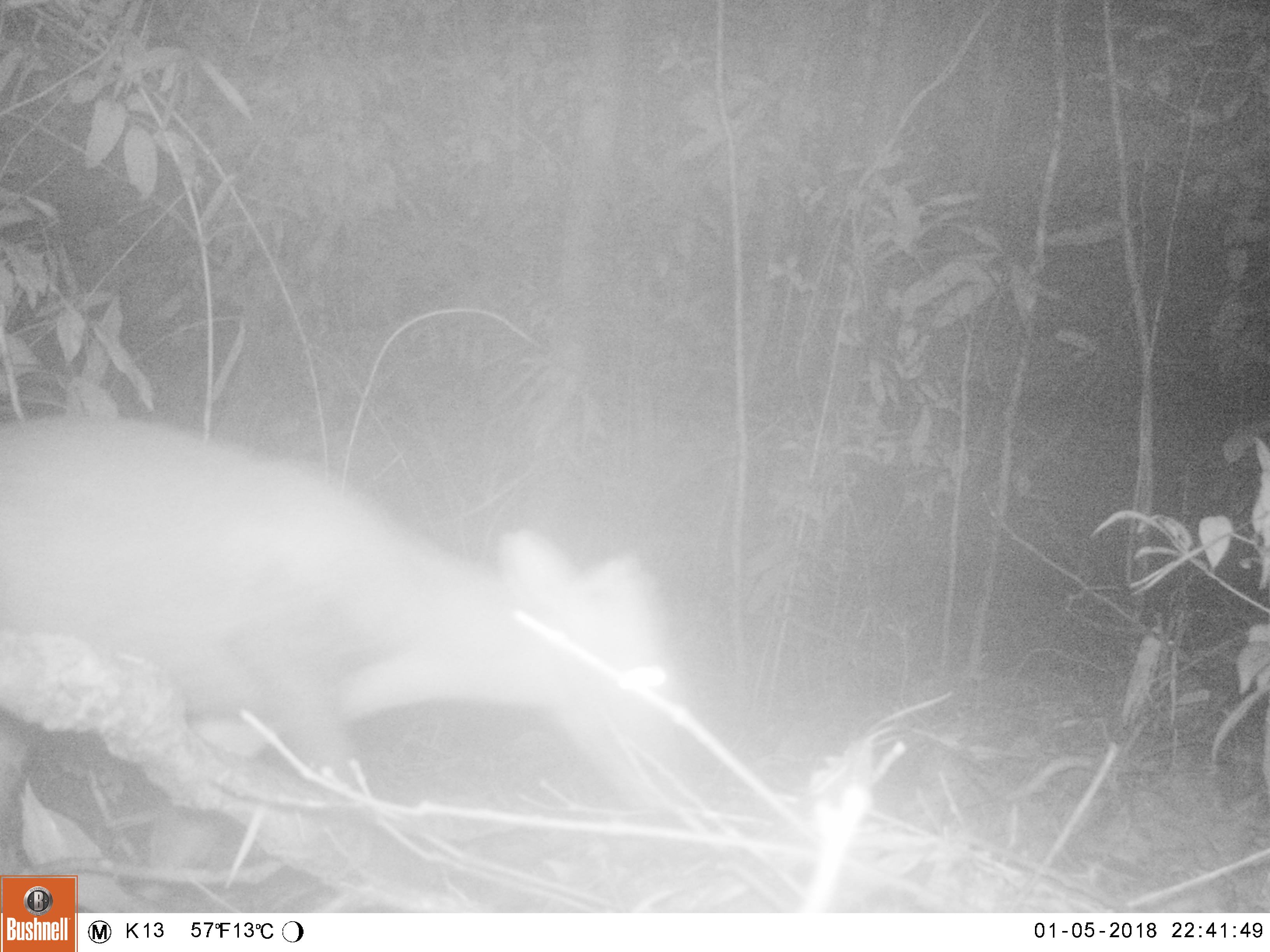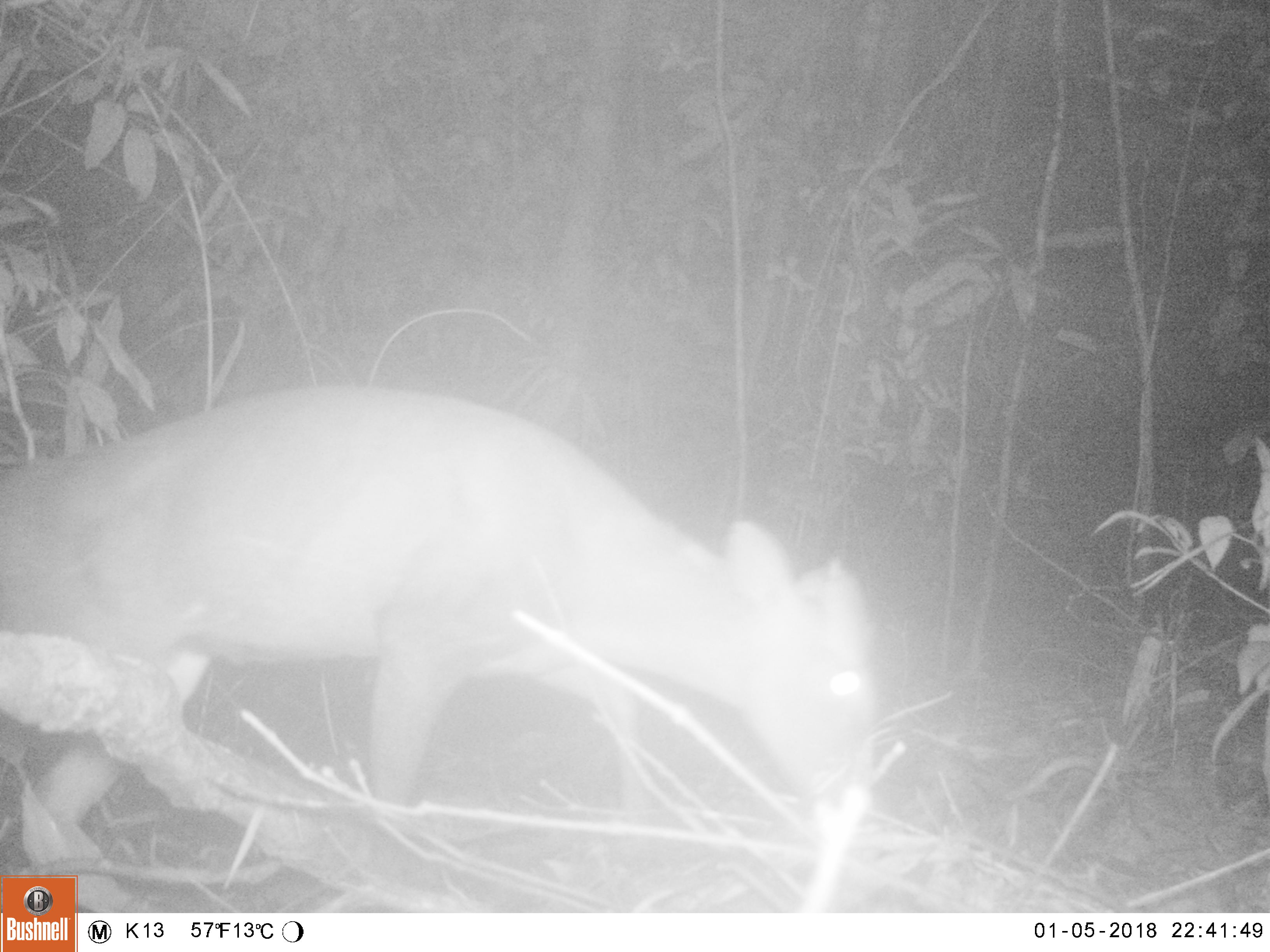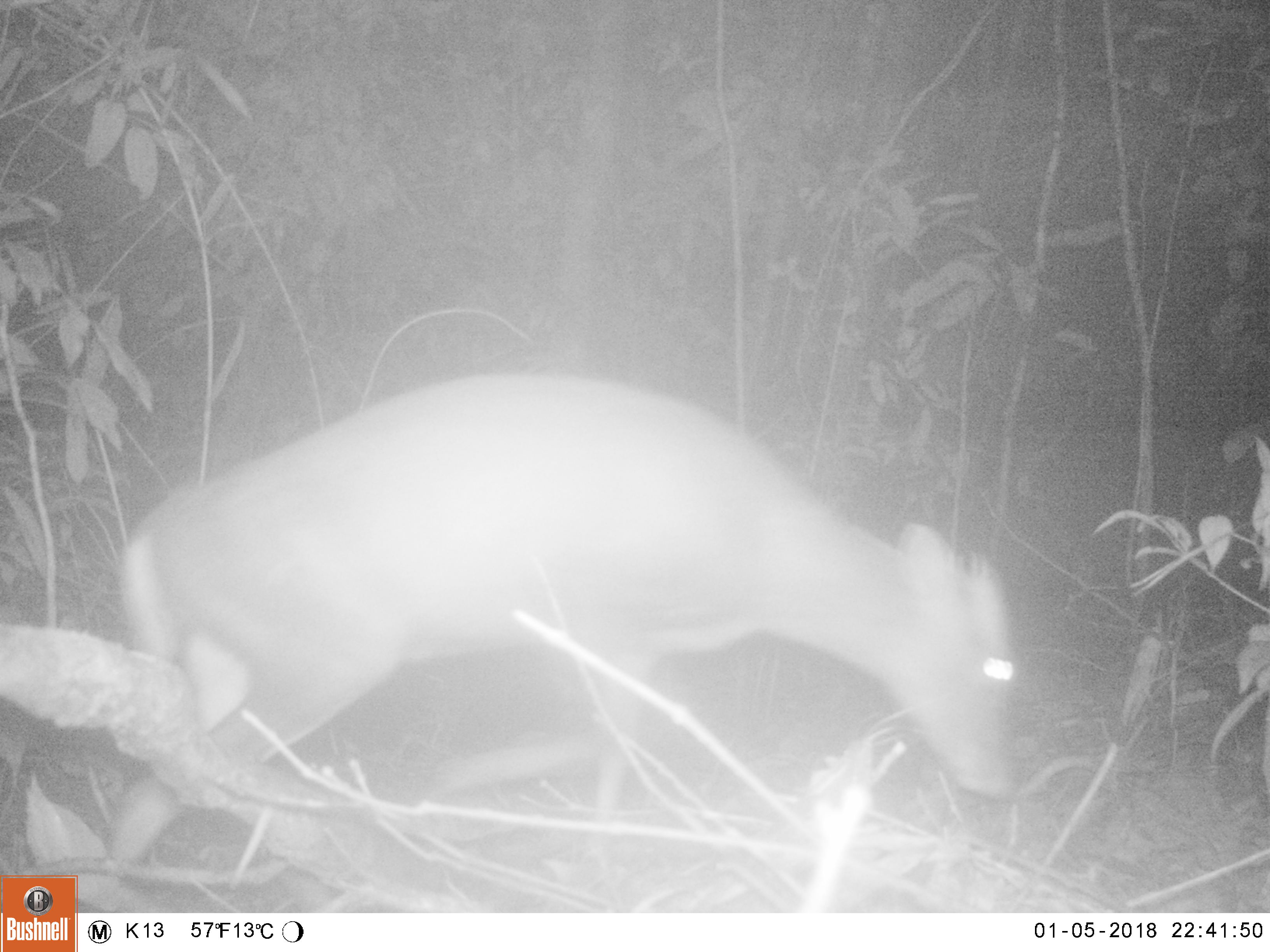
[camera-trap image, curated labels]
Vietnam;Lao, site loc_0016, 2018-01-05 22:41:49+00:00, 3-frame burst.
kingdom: Animalia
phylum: Chordata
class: Mammalia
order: Artiodactyla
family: Cervidae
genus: Muntiacus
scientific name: Muntiacus rooseveltorum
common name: roosevelt's muntjac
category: roosevelts muntjac group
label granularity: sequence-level